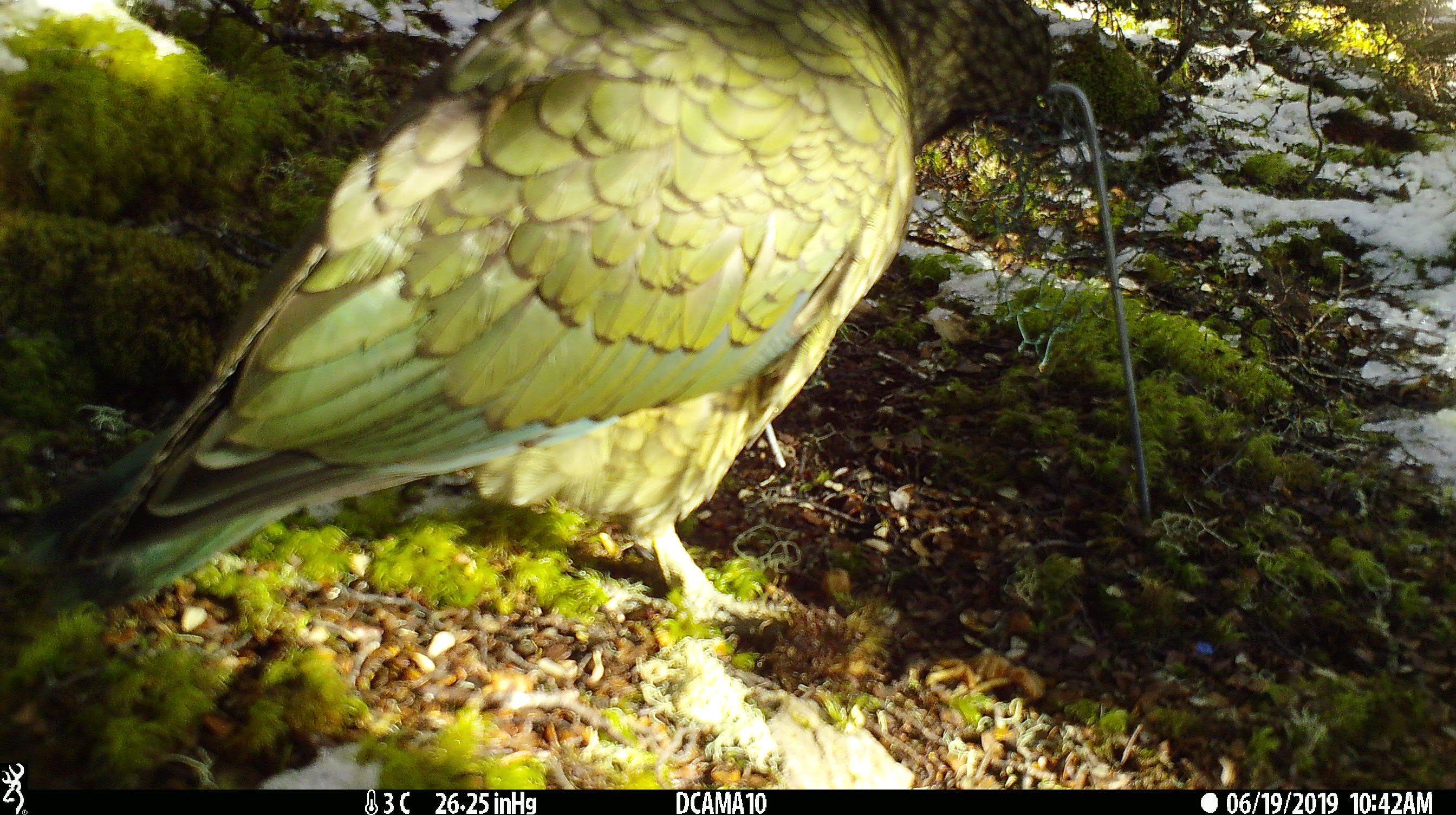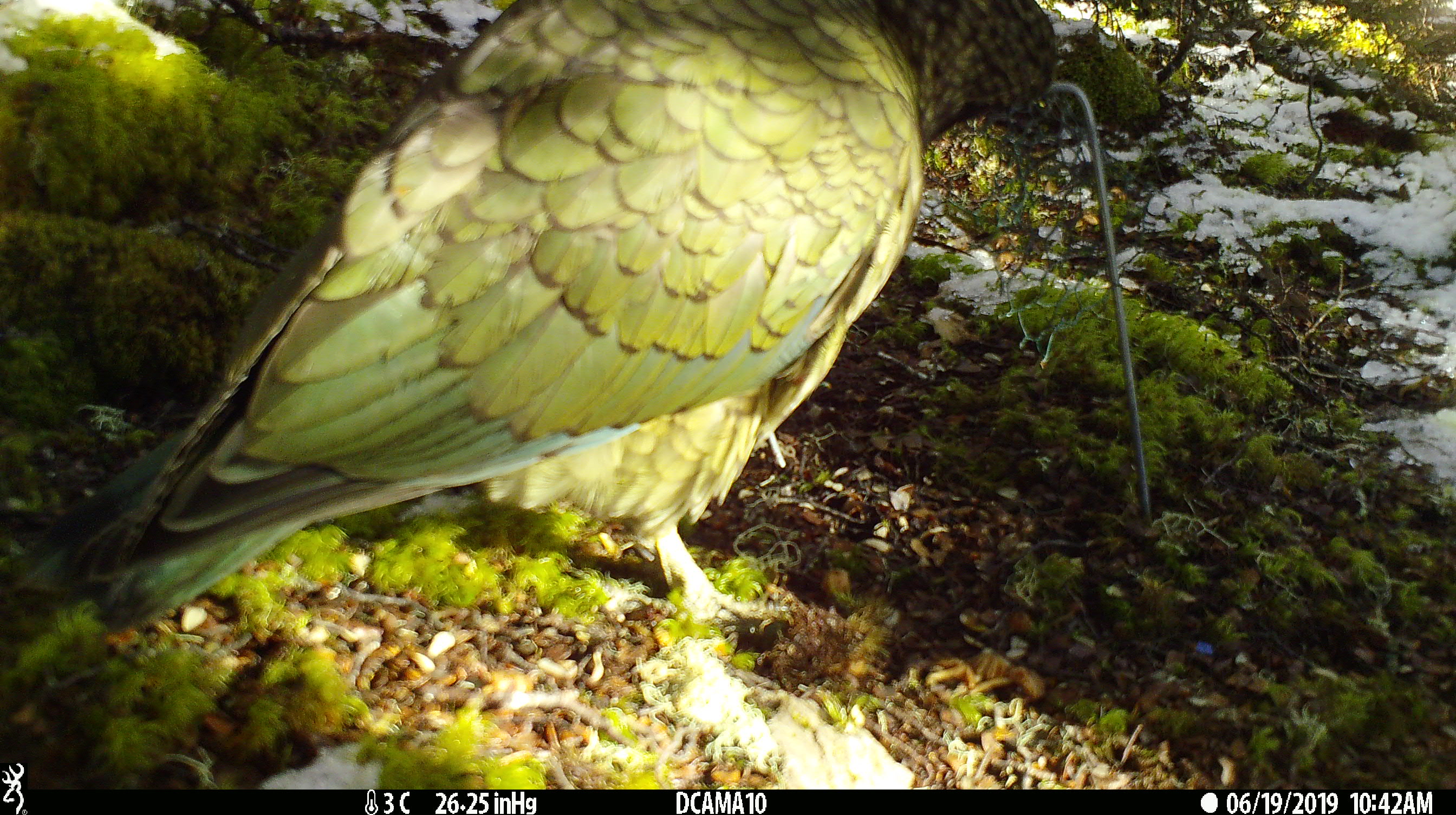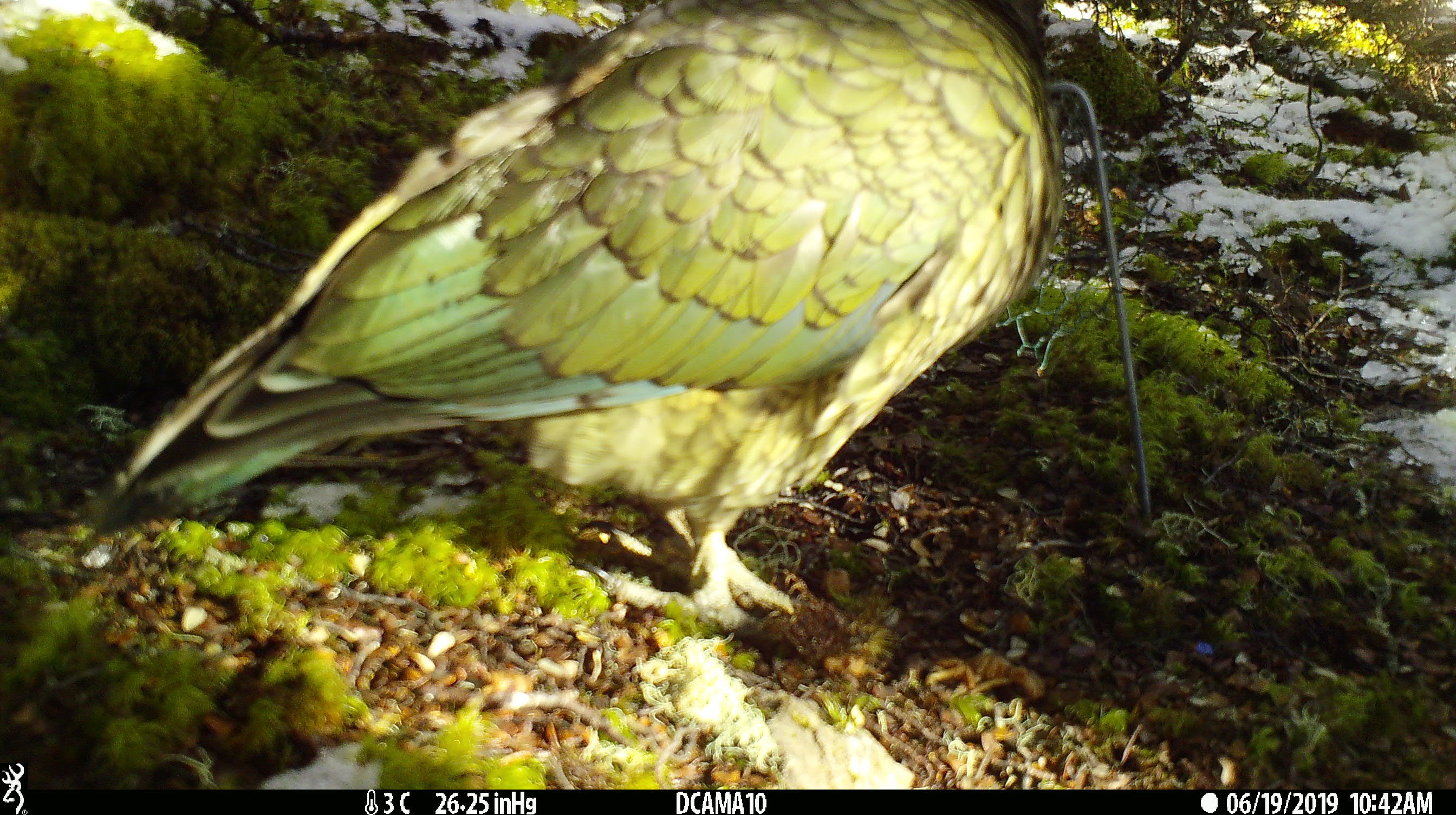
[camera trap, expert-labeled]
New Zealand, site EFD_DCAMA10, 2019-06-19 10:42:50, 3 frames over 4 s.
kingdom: Animalia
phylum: Chordata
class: Aves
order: Psittaciformes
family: Strigopidae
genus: Nestor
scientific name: Nestor notabilis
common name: kea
Kea (Nestor notabilis).